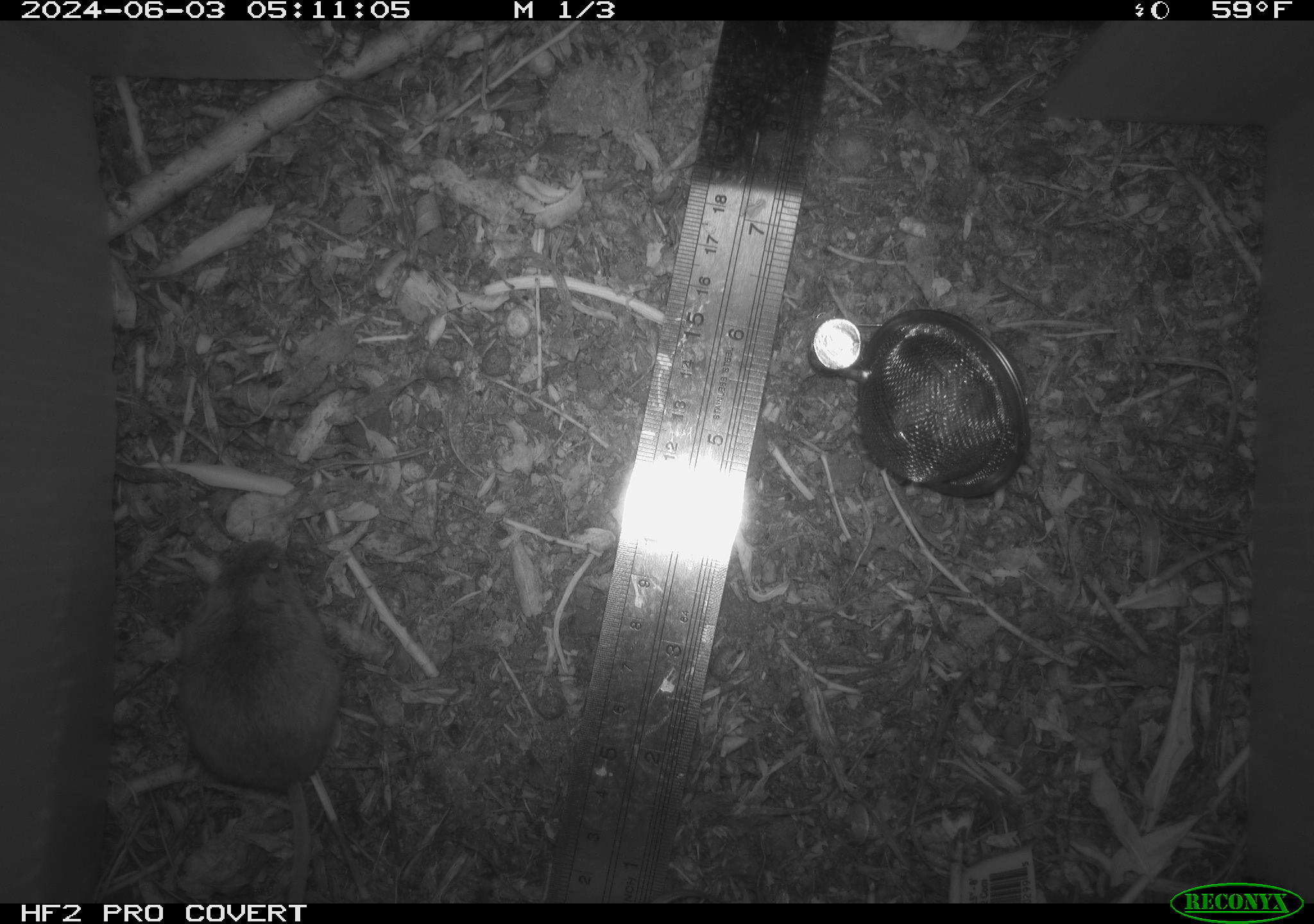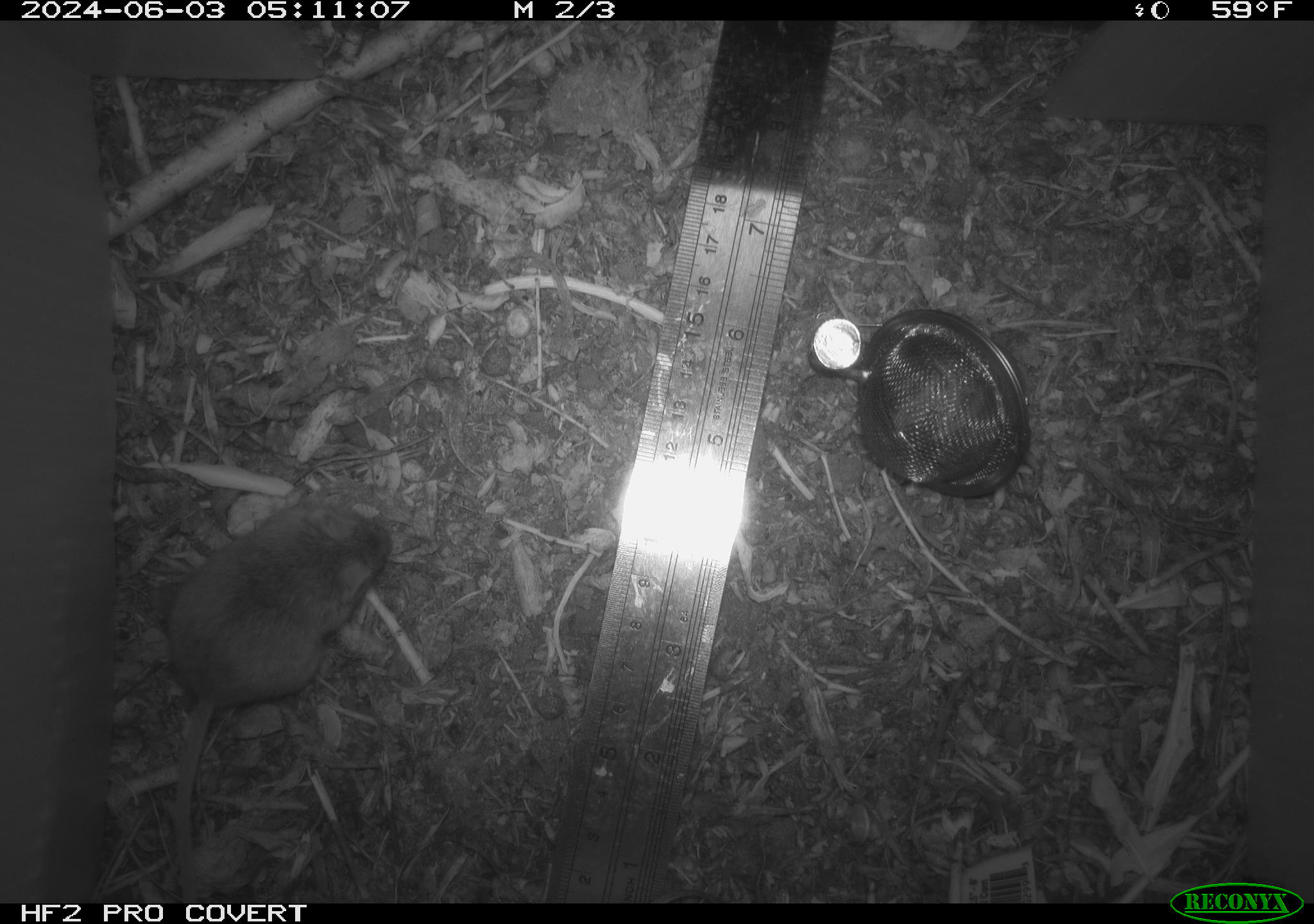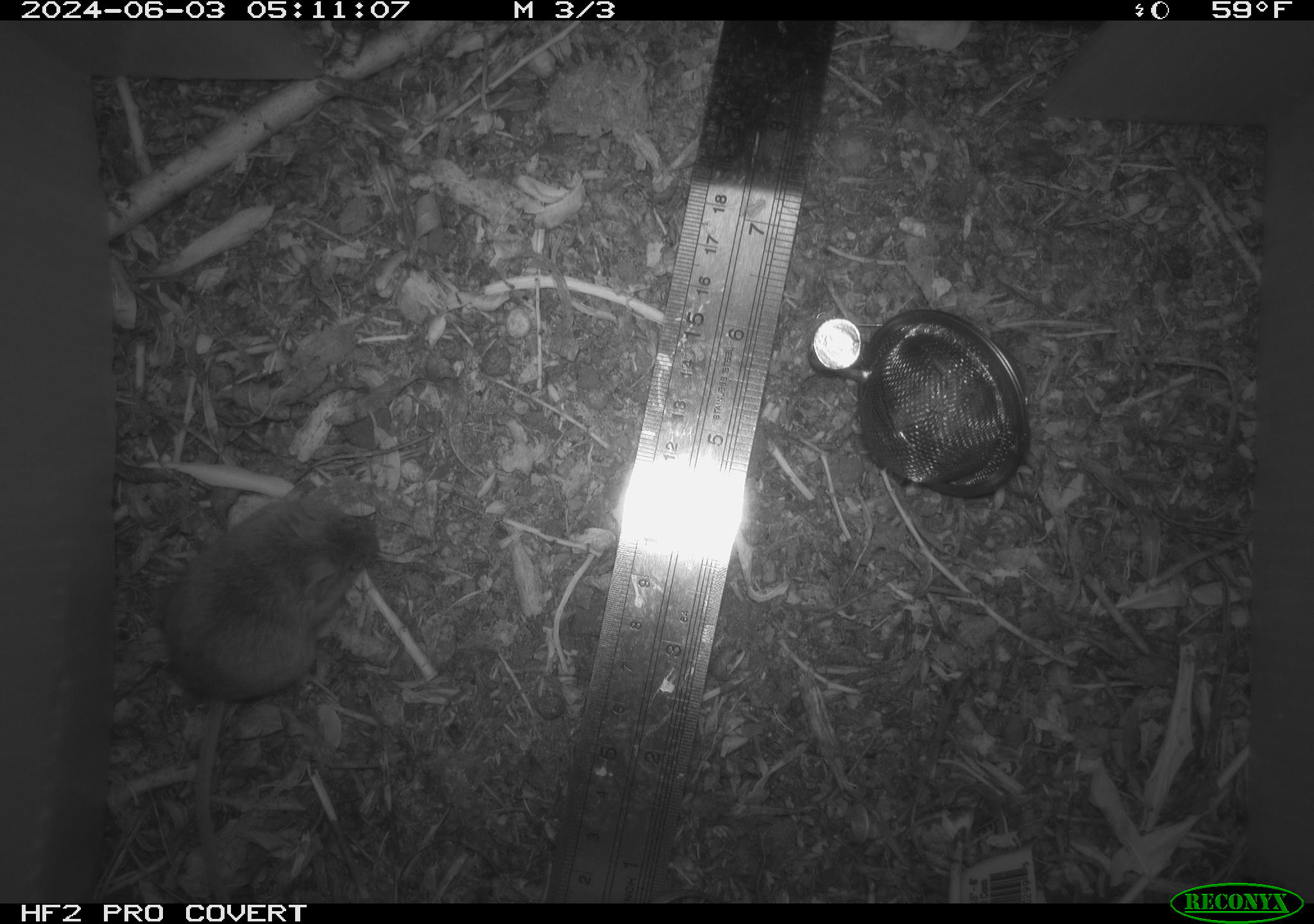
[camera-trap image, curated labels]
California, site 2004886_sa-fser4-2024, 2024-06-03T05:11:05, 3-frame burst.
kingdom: Animalia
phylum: Chordata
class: Mammalia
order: Rodentia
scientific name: Rodentia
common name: rodent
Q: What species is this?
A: Rodent (Rodentia).